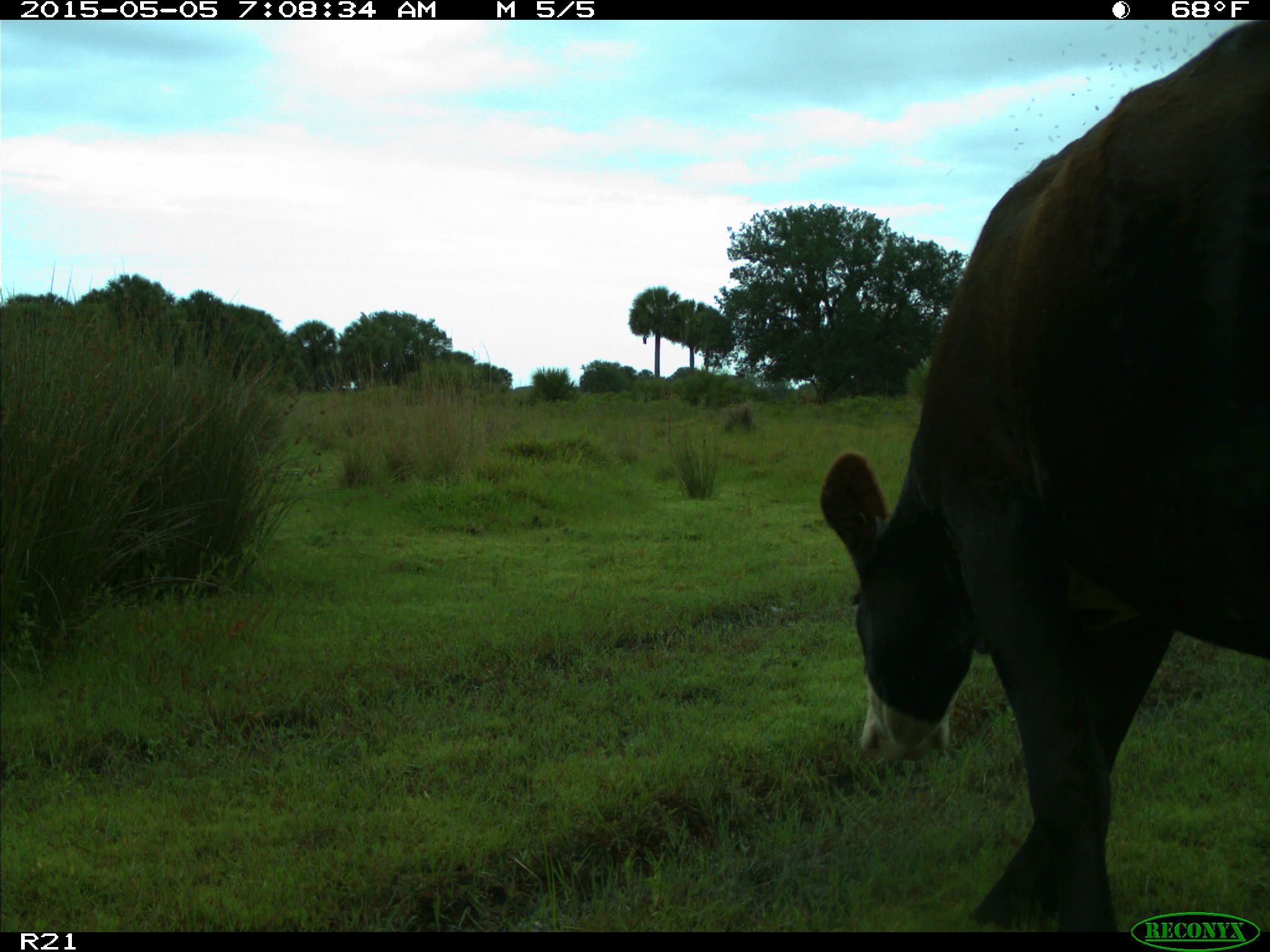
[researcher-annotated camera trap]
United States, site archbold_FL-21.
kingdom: Animalia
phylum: Chordata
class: Mammalia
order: Artiodactyla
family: Bovidae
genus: Bos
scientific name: Bos taurus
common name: domestic cow